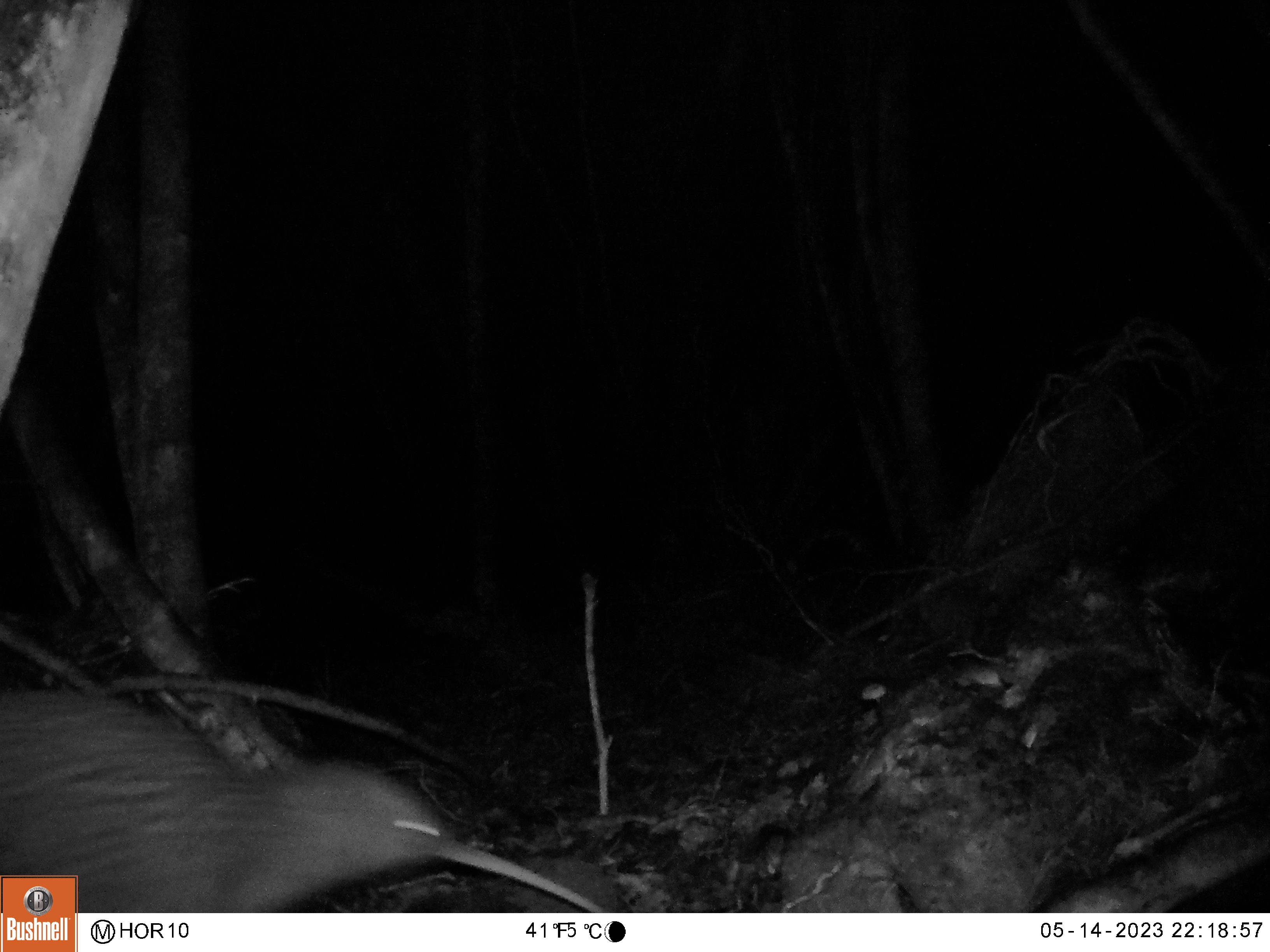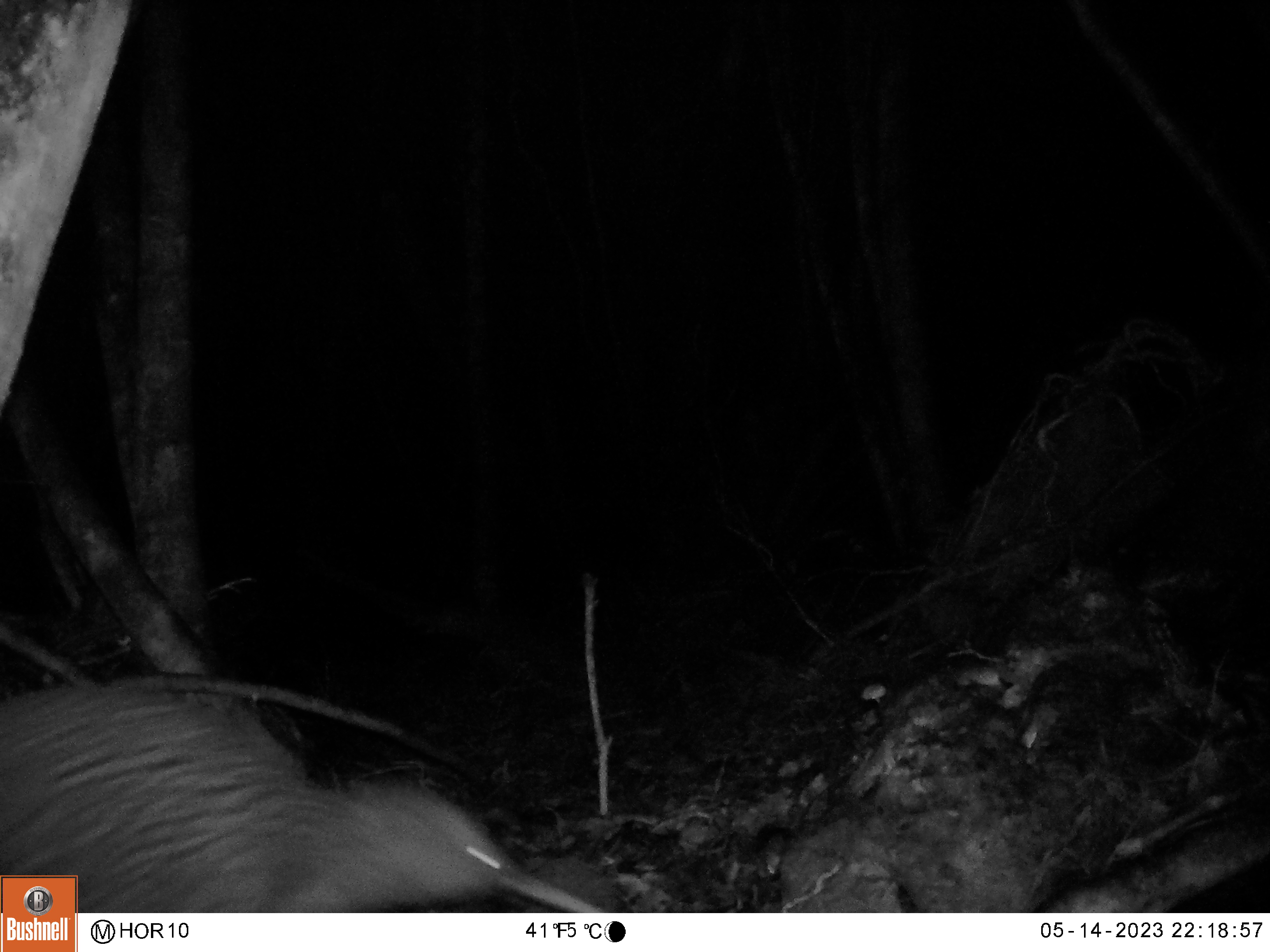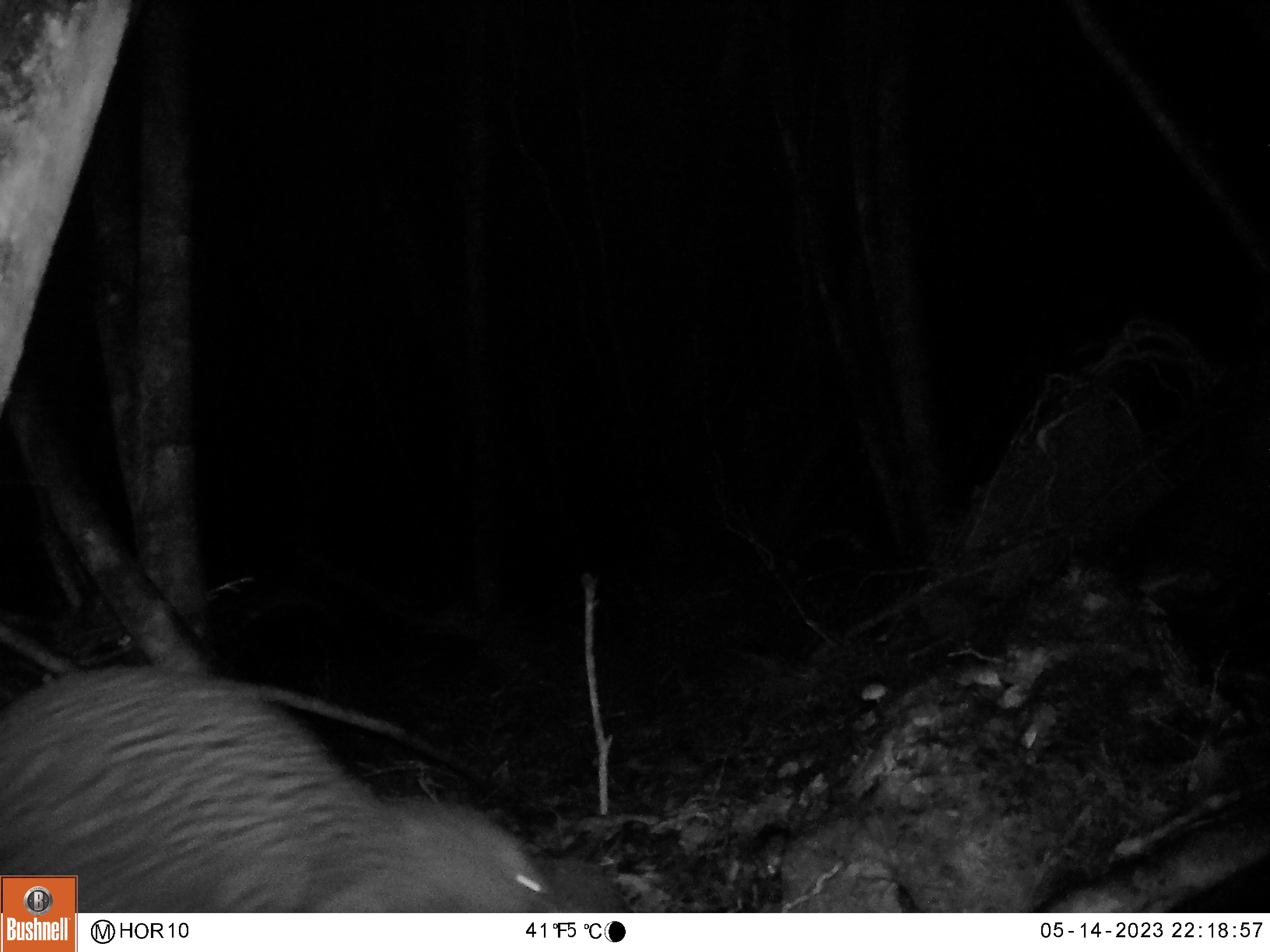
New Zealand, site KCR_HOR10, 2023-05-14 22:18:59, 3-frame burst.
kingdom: Animalia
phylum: Chordata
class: Aves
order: Apterygiformes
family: Apterygidae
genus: Apteryx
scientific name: Apteryx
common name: kiwi